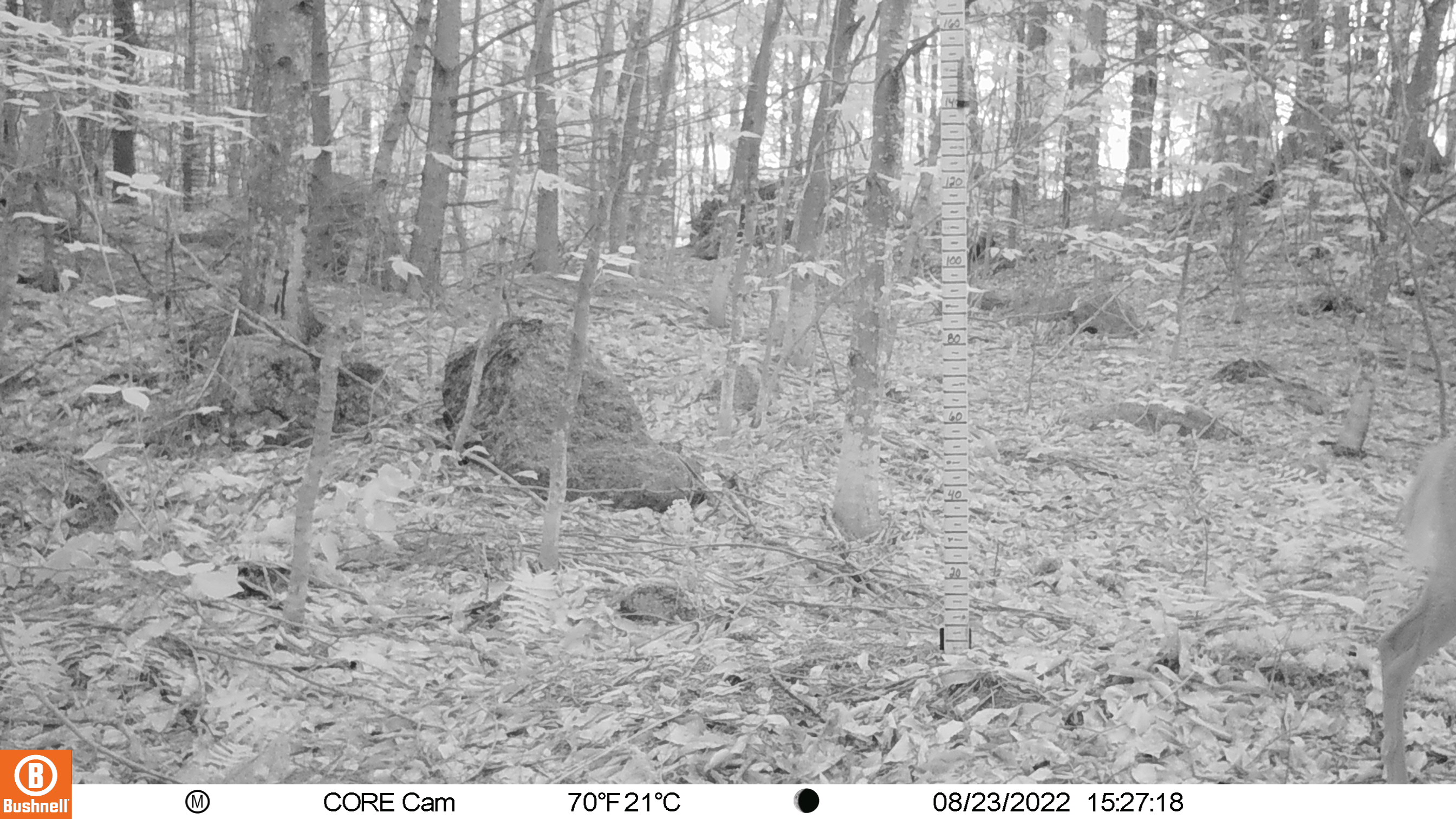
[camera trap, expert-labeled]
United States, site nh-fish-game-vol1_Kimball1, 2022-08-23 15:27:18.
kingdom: Animalia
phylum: Chordata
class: Mammalia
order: Artiodactyla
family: Cervidae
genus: Odocoileus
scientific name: Odocoileus virginianus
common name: white-tailed deer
White-tailed deer (Odocoileus virginianus).